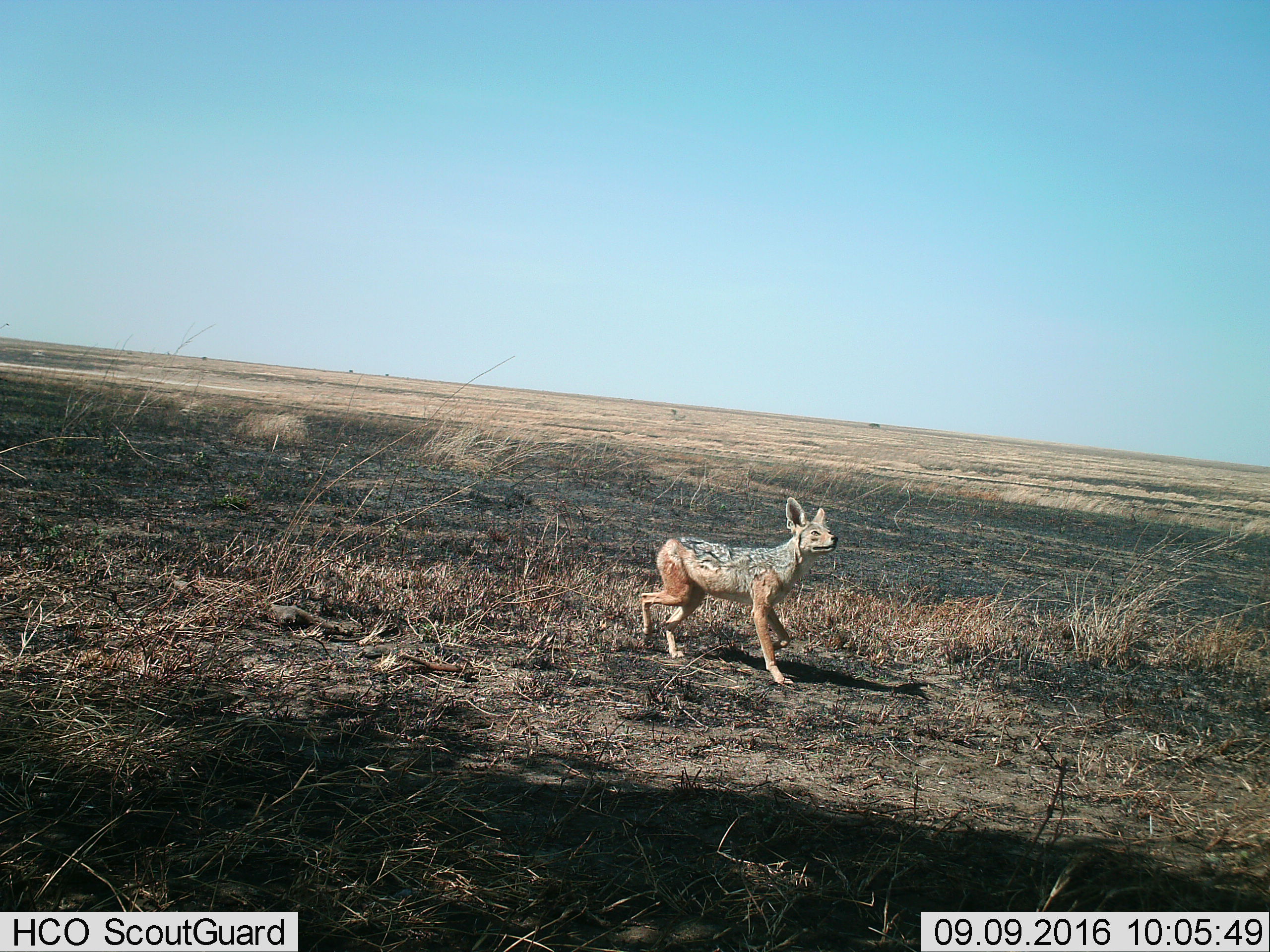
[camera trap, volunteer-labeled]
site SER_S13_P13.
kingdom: Animalia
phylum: Chordata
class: Mammalia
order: Carnivora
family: Canidae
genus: Lupulella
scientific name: Lupulella mesomelas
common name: black-backed jackal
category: jackalblackbacked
Jackalblackbacked (black-backed jackal) (Lupulella mesomelas), count 1. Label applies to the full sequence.